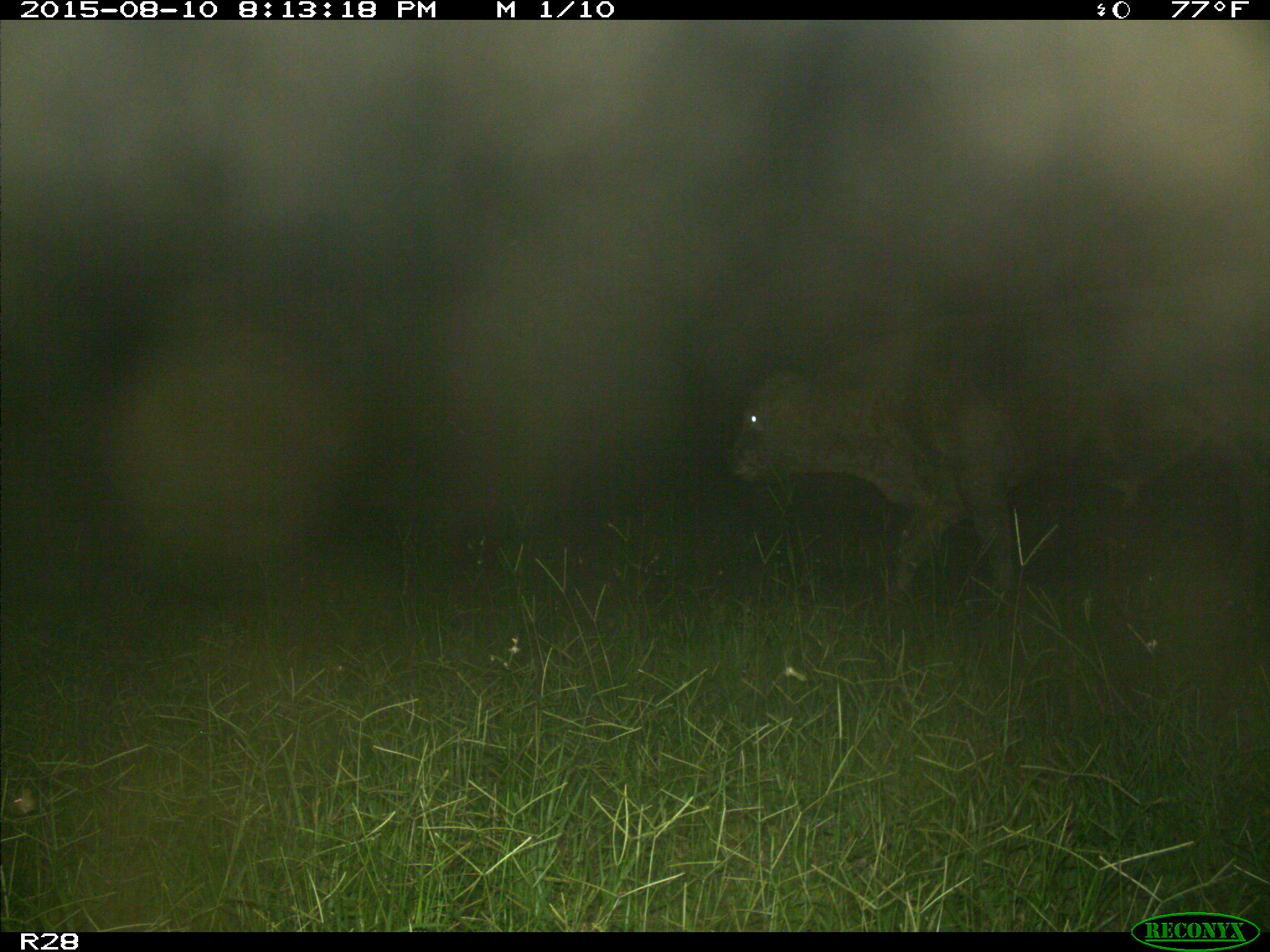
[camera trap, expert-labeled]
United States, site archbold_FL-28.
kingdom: Animalia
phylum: Chordata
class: Mammalia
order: Artiodactyla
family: Bovidae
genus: Bos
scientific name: Bos taurus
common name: domestic cow